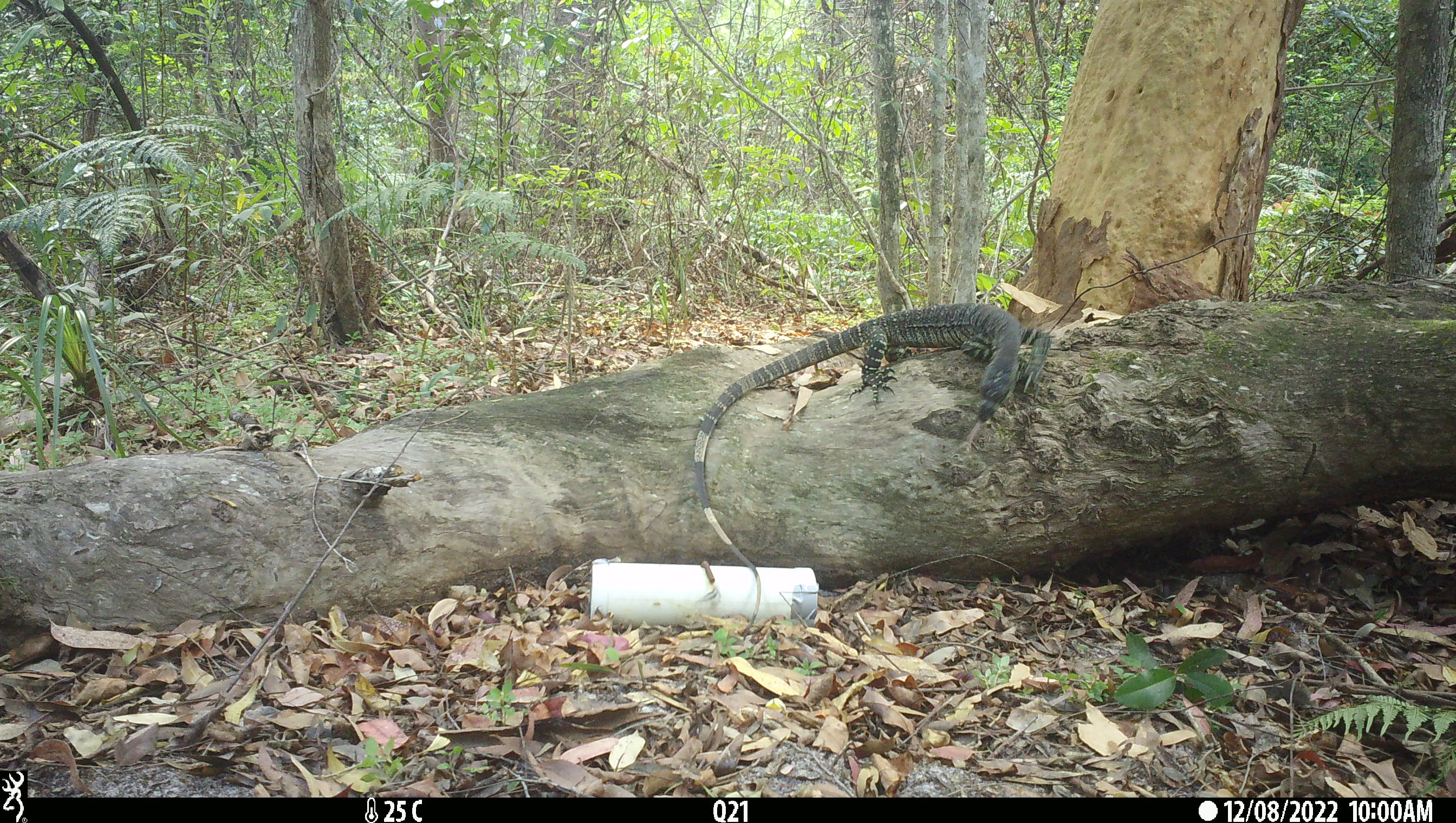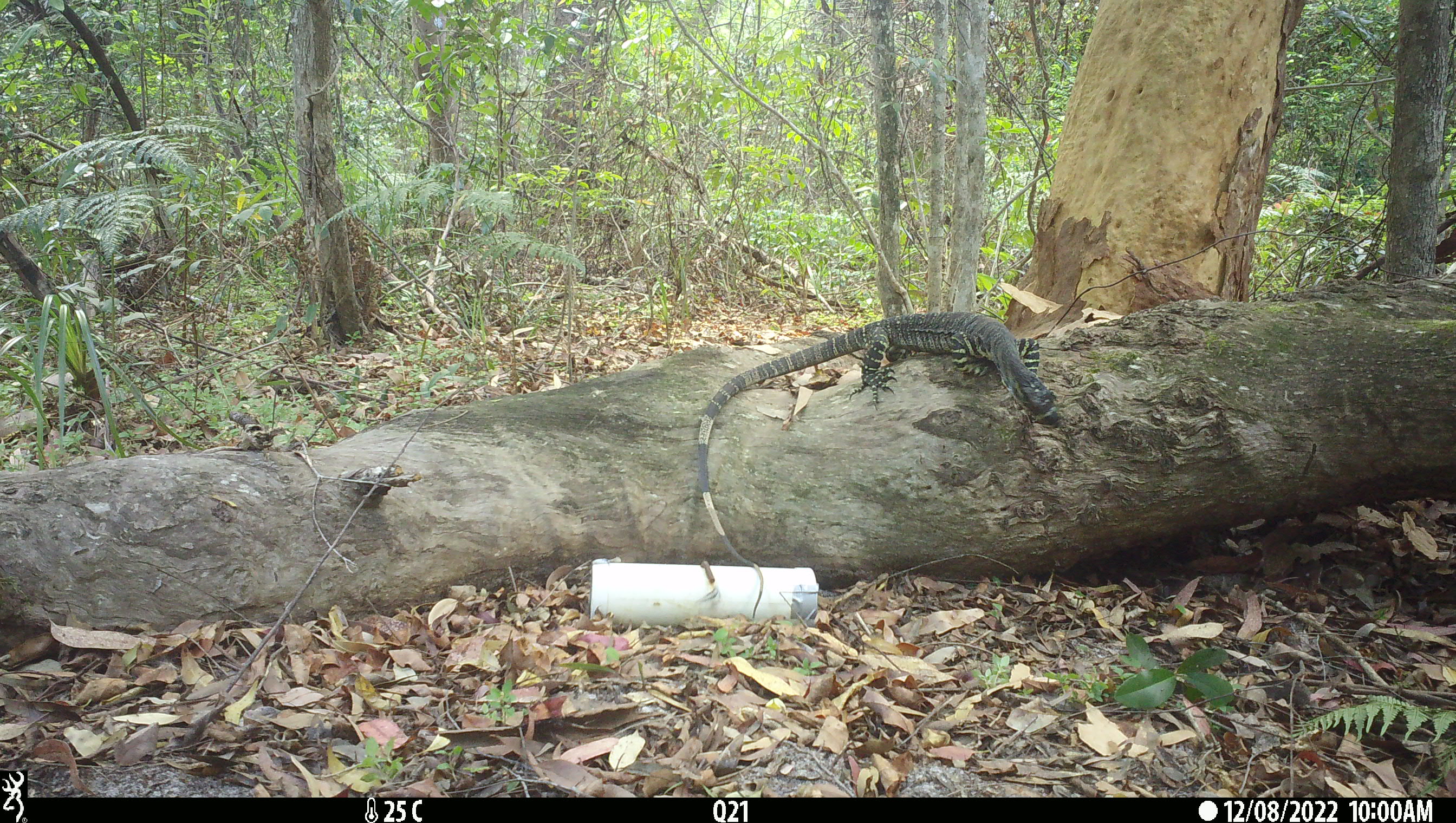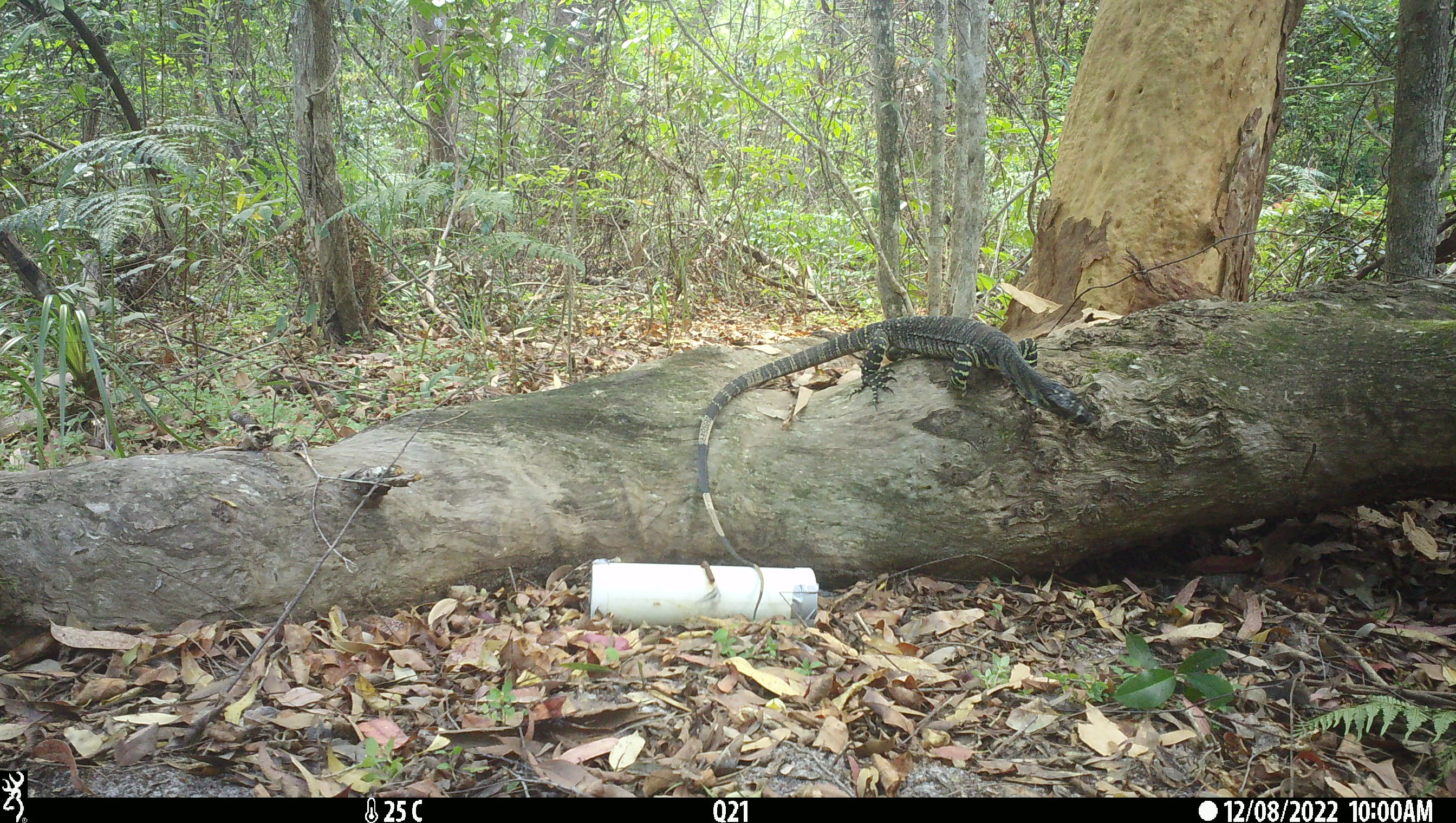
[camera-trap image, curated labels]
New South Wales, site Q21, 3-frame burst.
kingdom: Animalia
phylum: Chordata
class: Reptilia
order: Squamata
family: Varanidae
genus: Varanus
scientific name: Varanus varius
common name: lace monitor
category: goanna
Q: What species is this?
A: Goanna (lace monitor) (Varanus varius).